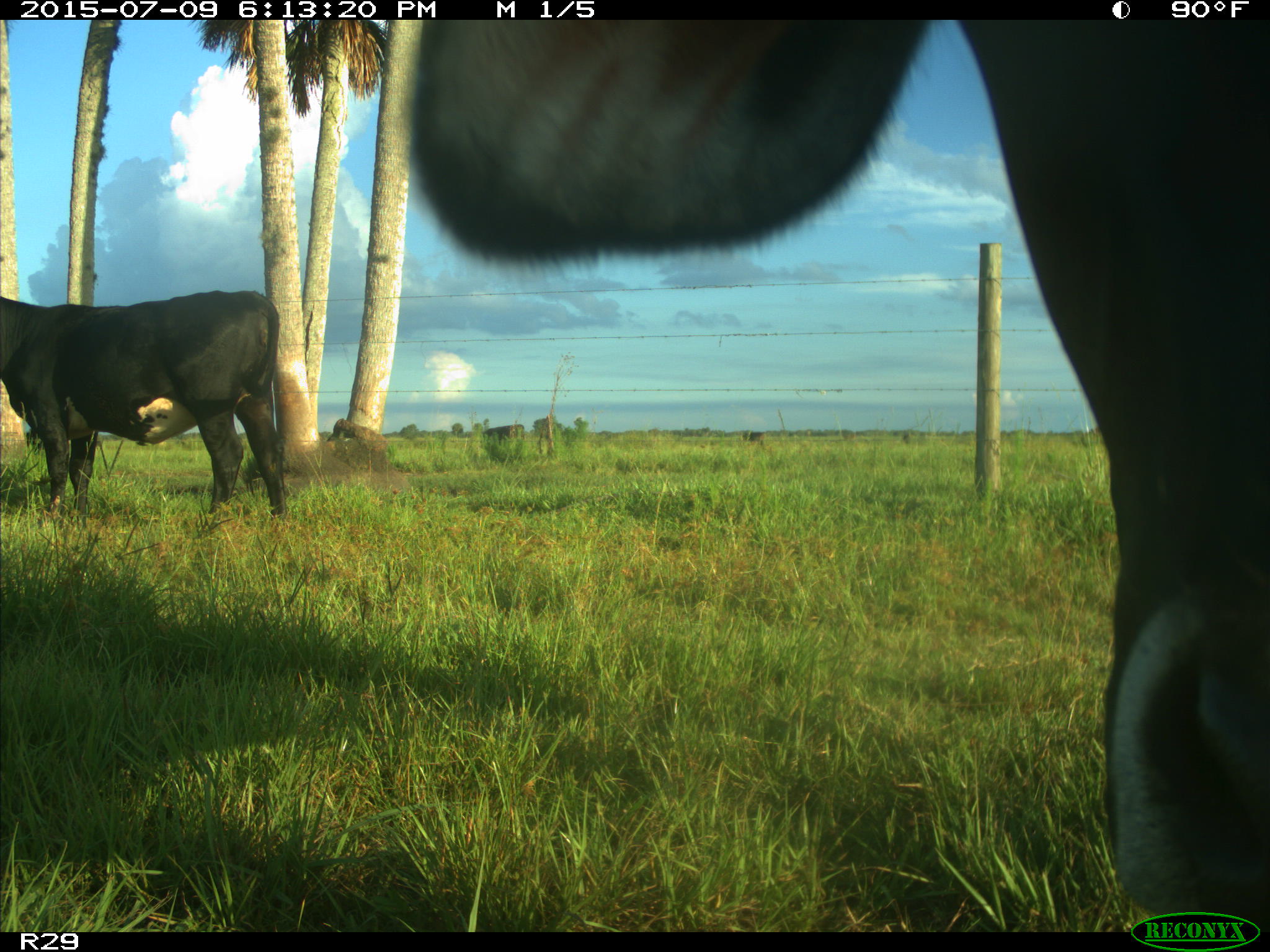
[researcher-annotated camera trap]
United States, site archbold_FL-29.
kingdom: Animalia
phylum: Chordata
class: Mammalia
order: Artiodactyla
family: Bovidae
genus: Bos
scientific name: Bos taurus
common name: domestic cow